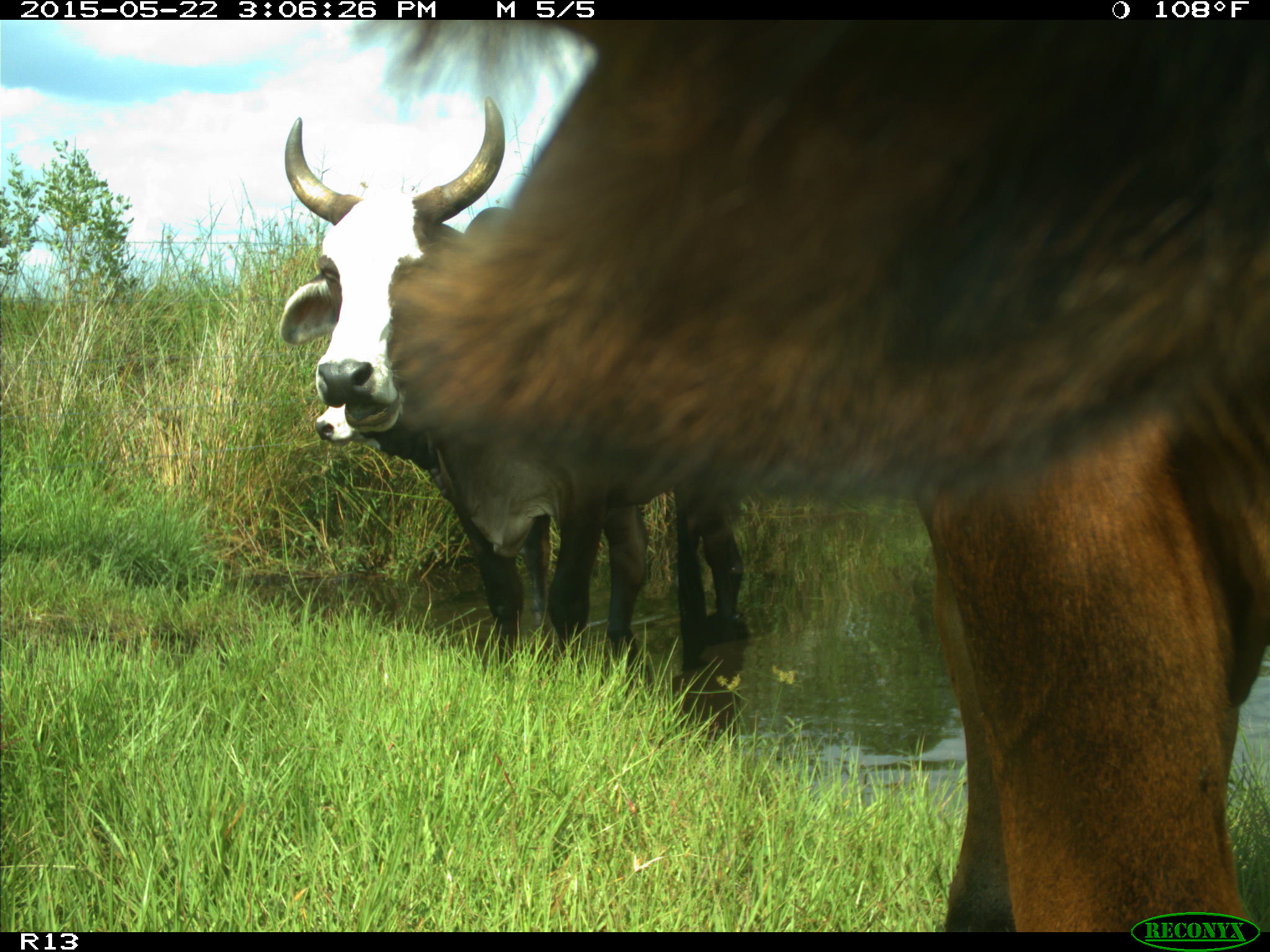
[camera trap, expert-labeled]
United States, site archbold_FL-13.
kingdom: Animalia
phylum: Chordata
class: Mammalia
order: Artiodactyla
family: Bovidae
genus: Bos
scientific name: Bos taurus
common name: domestic cow